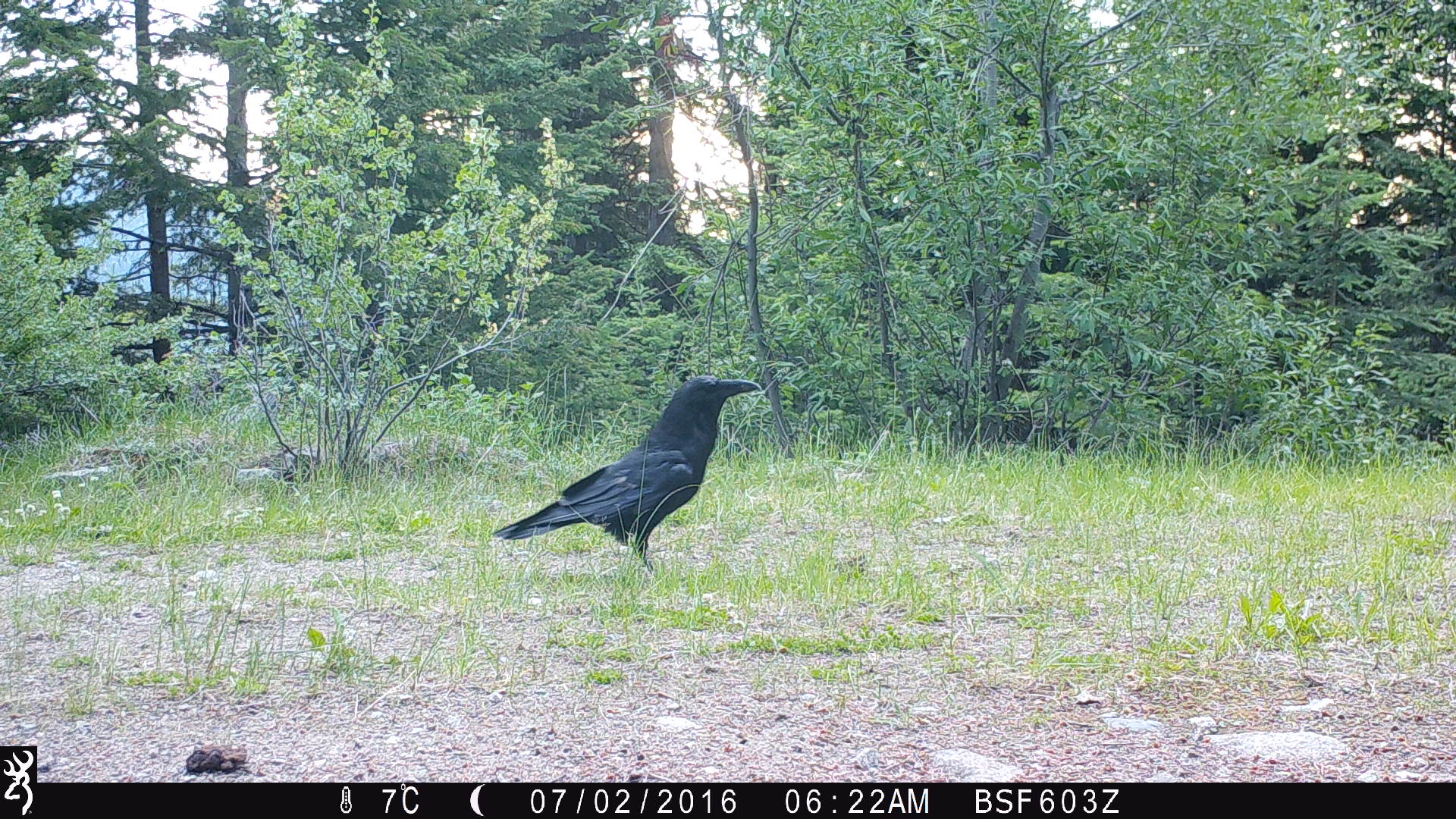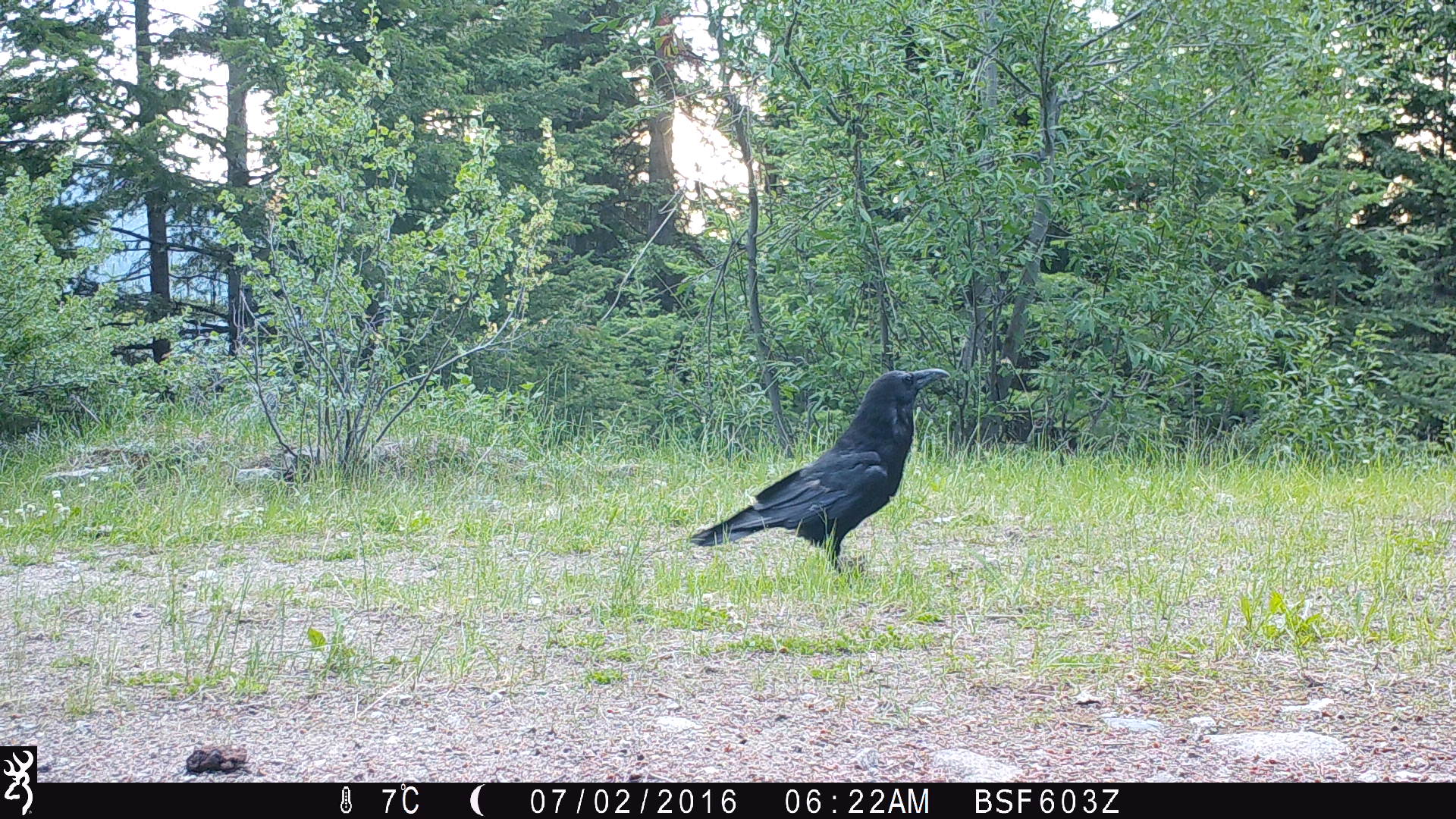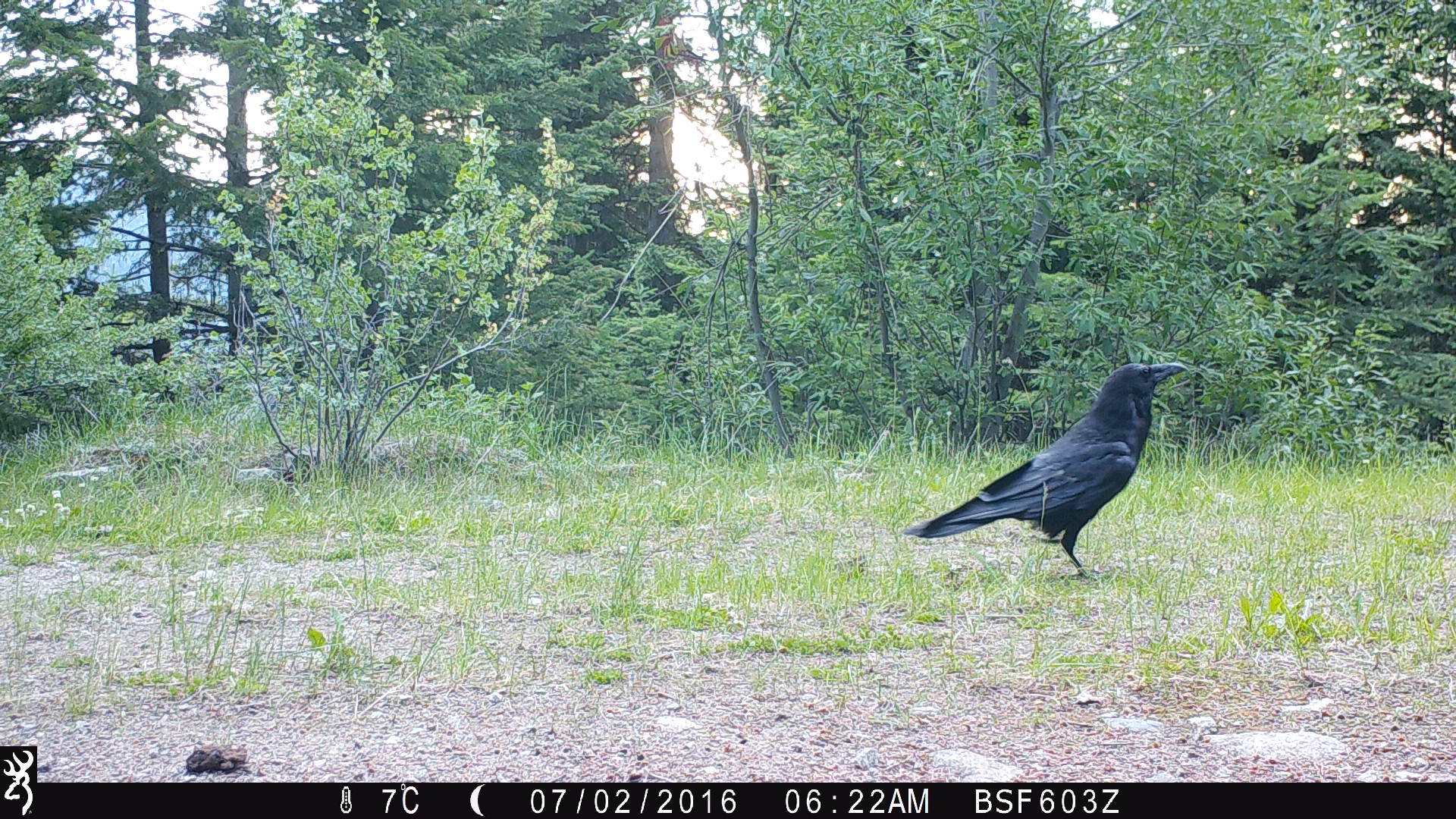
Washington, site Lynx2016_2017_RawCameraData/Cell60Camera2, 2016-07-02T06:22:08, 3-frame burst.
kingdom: Animalia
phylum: Chordata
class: Aves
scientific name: Aves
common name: birds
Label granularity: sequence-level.